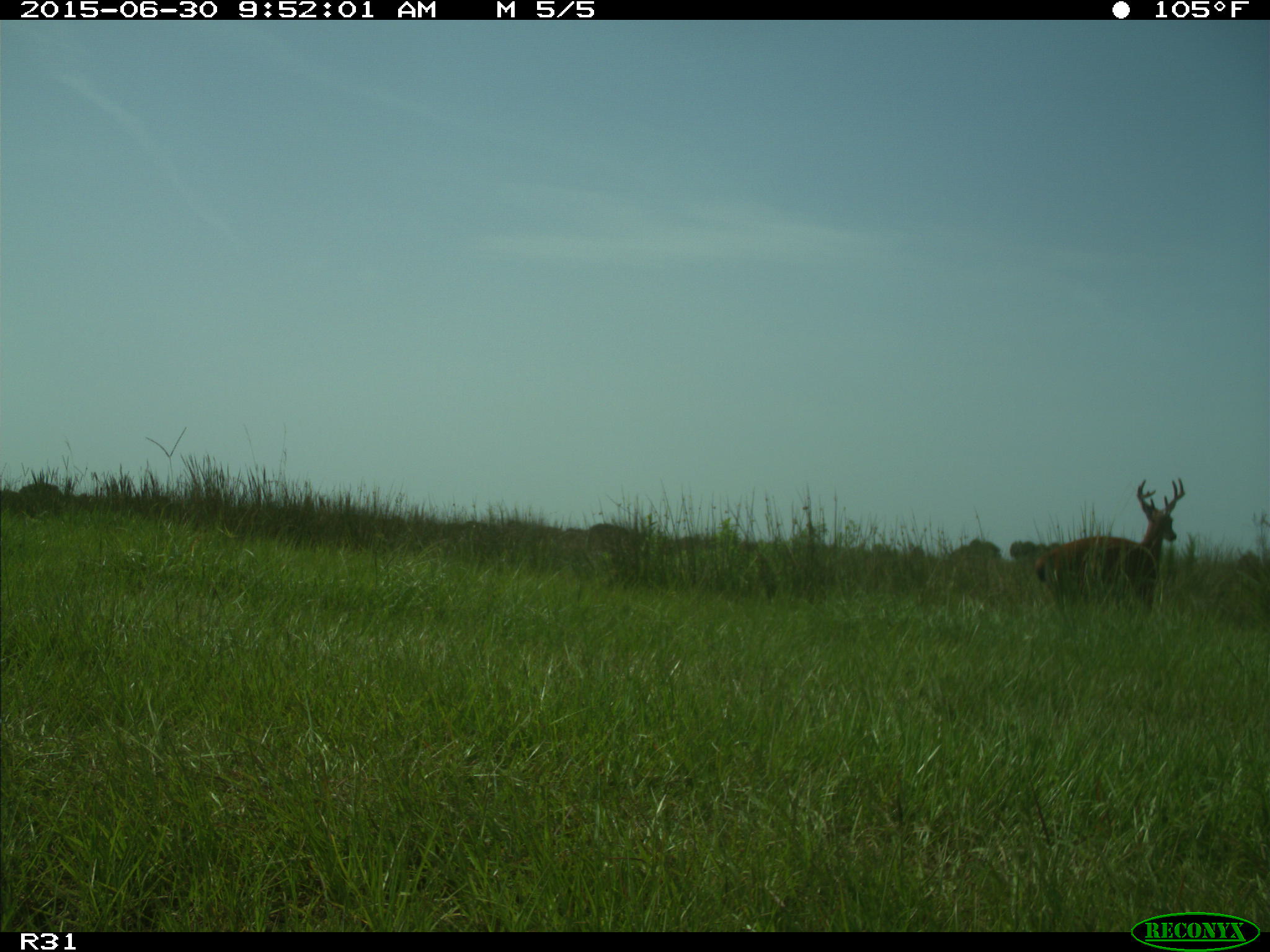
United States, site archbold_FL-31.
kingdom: Animalia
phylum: Chordata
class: Mammalia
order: Artiodactyla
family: Cervidae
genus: Odocoileus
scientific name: Odocoileus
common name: deer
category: unidentified deer